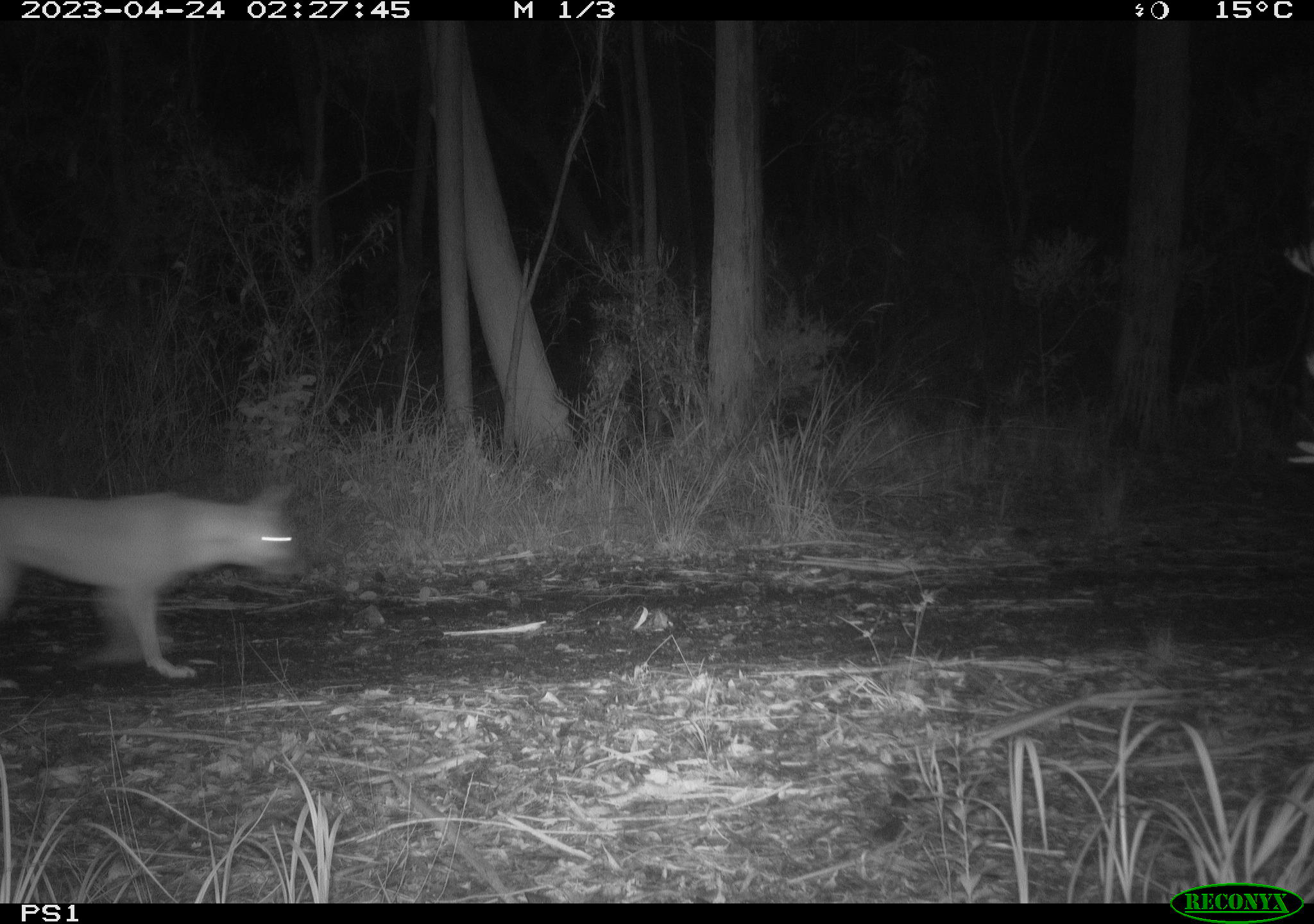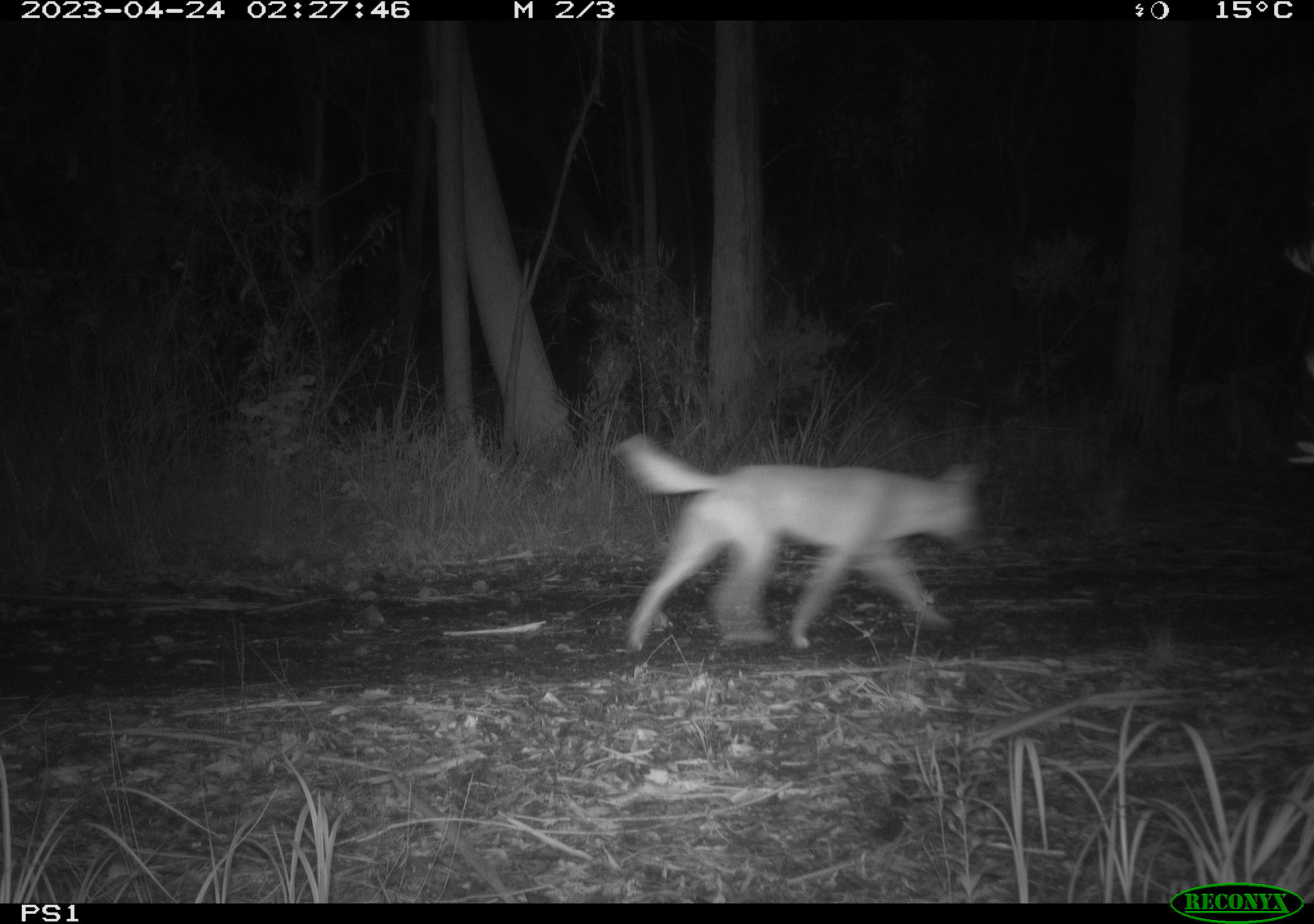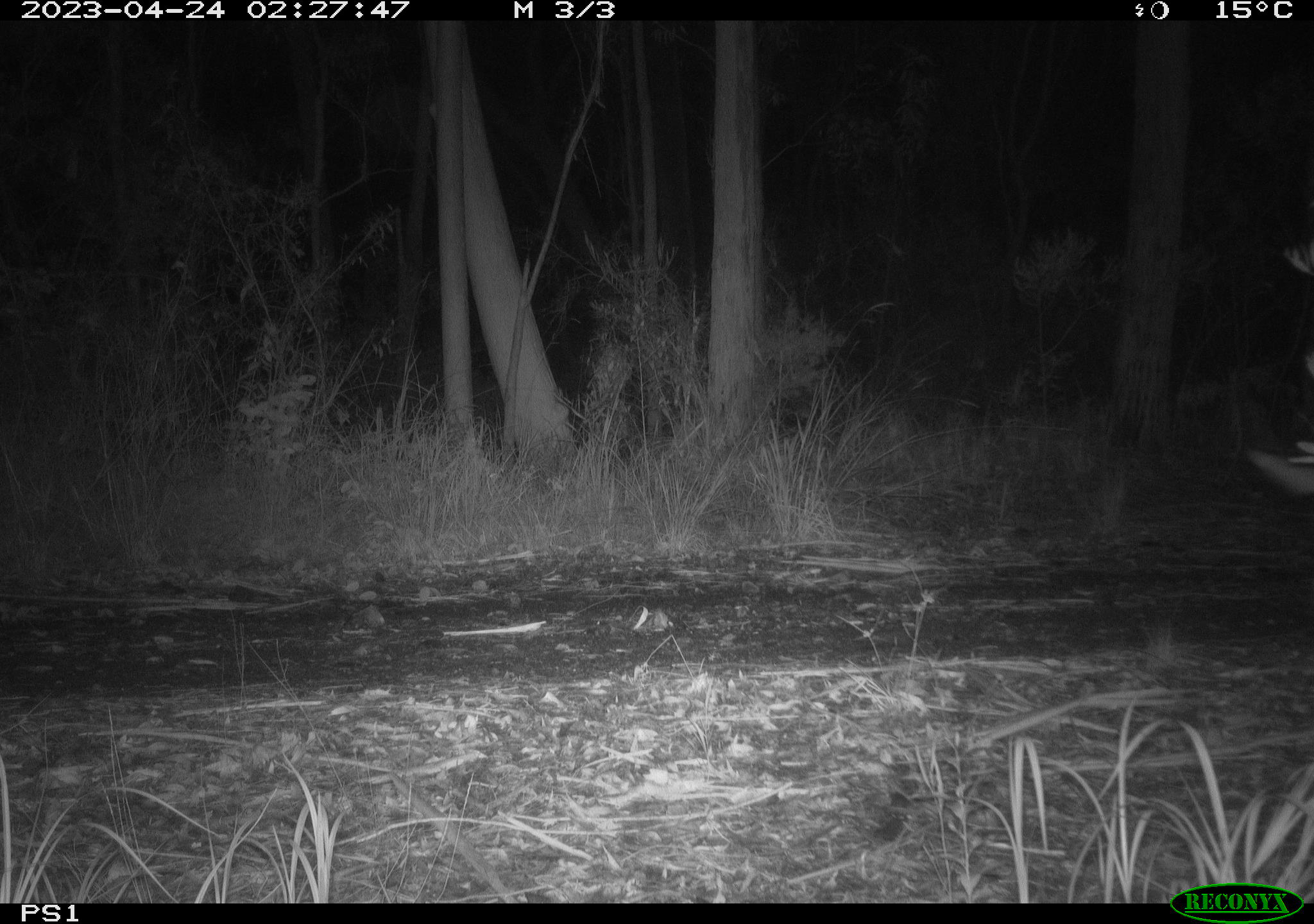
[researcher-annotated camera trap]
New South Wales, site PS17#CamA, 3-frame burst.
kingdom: Animalia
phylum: Chordata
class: Mammalia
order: Carnivora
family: Canidae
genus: Canis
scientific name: Canis familiaris dingo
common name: dingo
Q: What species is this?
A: Dingo (Canis familiaris dingo).